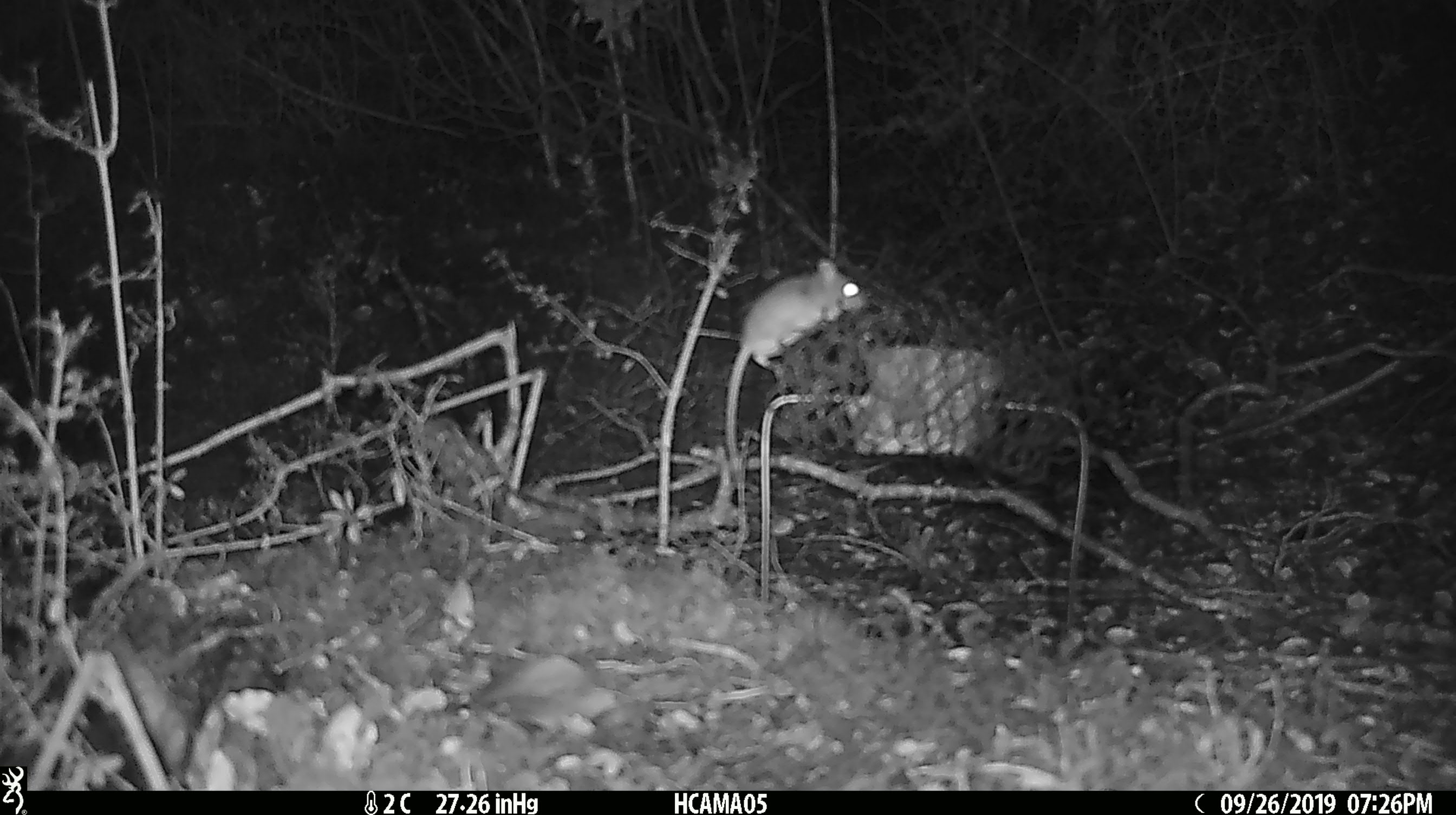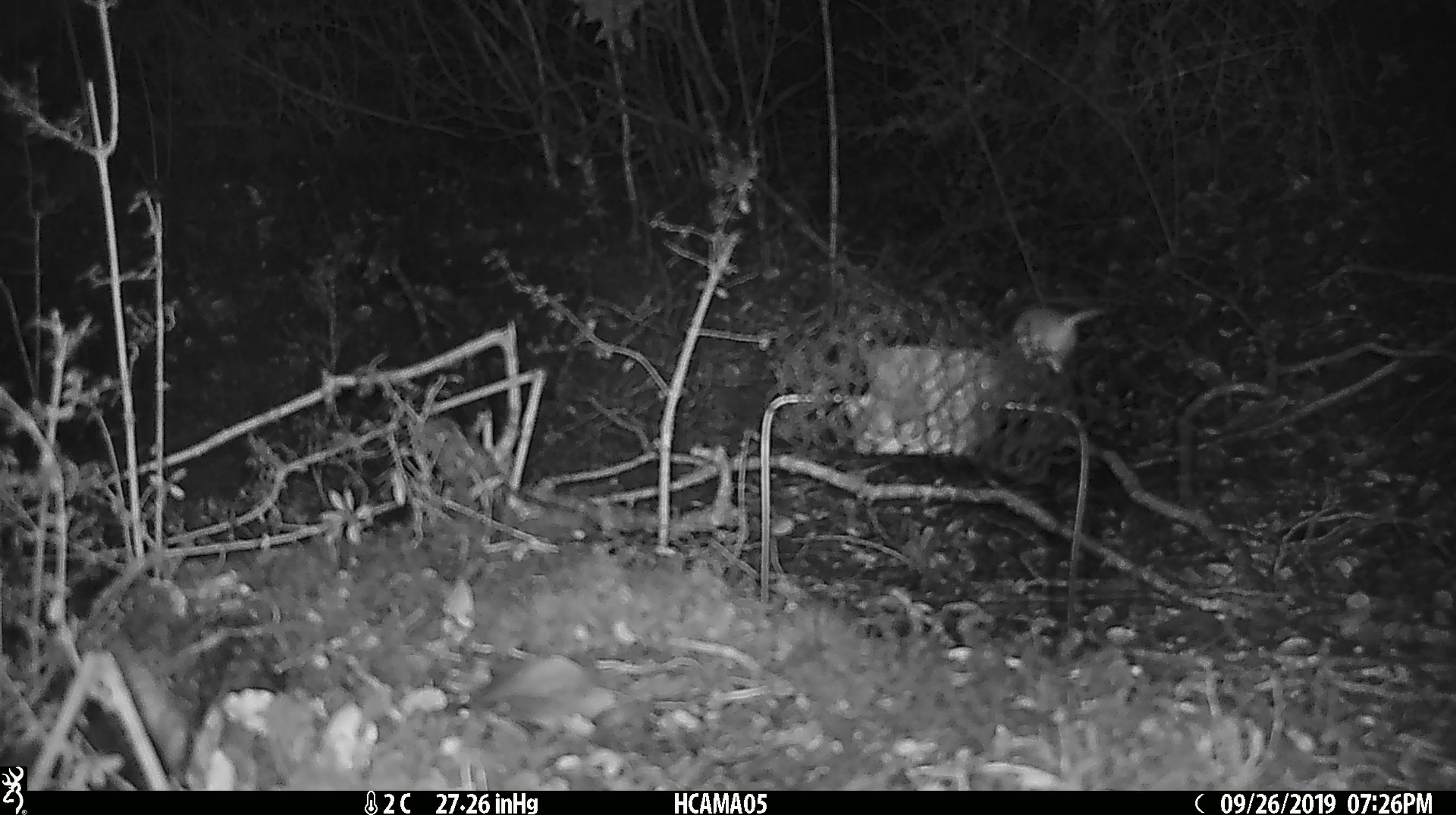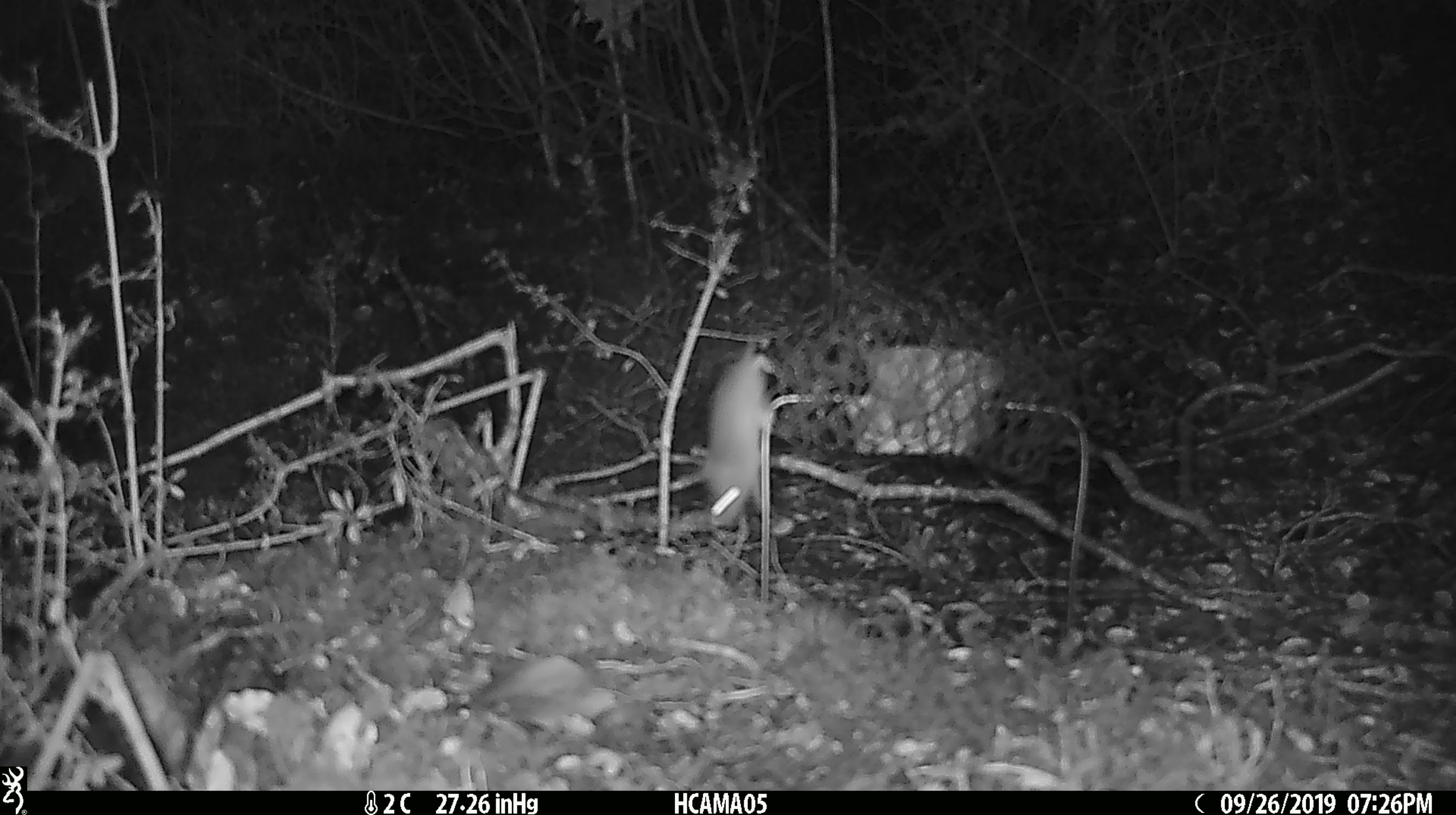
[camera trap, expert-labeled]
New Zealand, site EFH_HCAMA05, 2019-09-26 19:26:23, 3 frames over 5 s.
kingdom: Animalia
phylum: Chordata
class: Mammalia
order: Rodentia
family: Muridae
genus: Mus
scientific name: Mus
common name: mouse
Mouse (Mus).